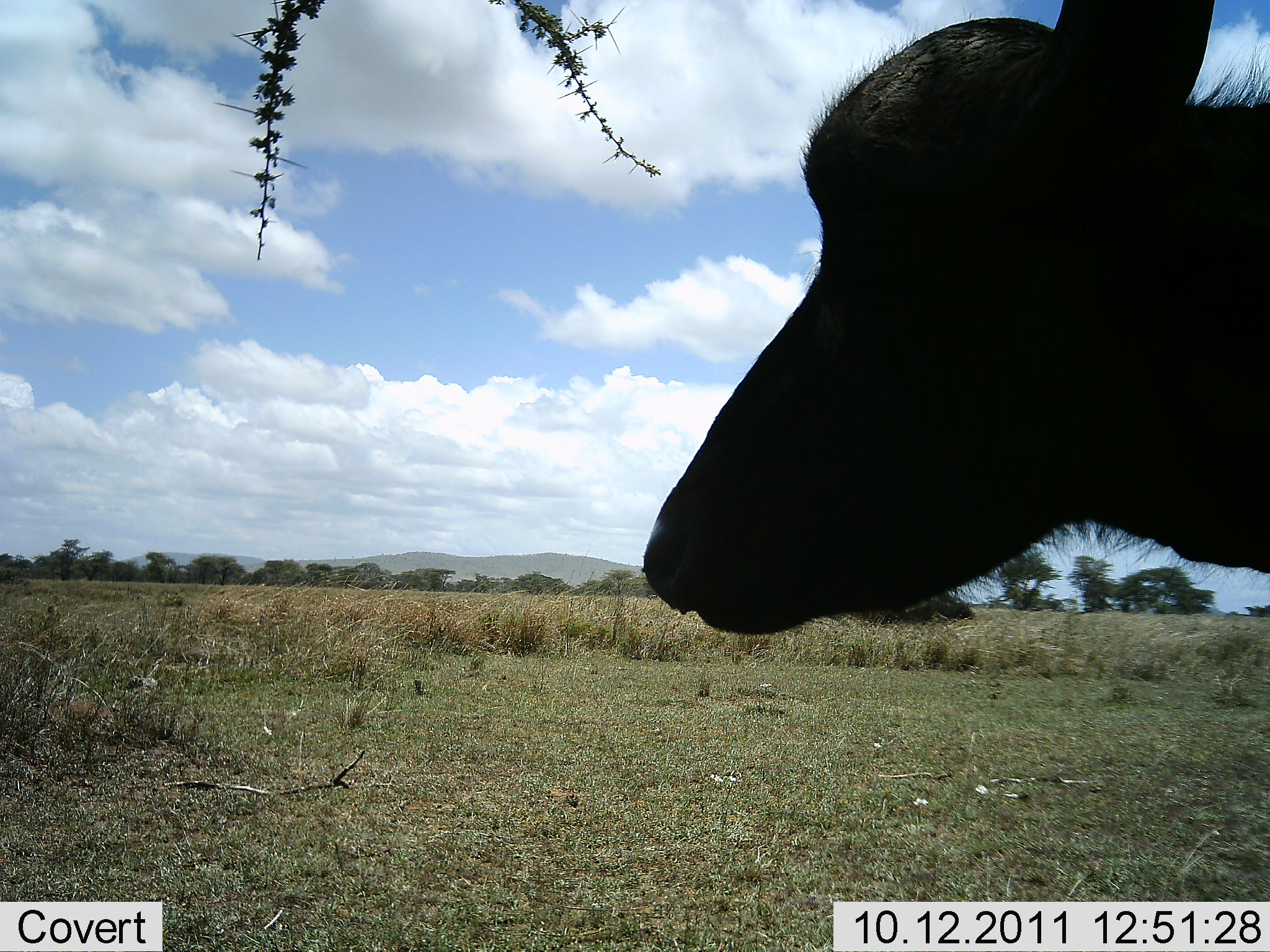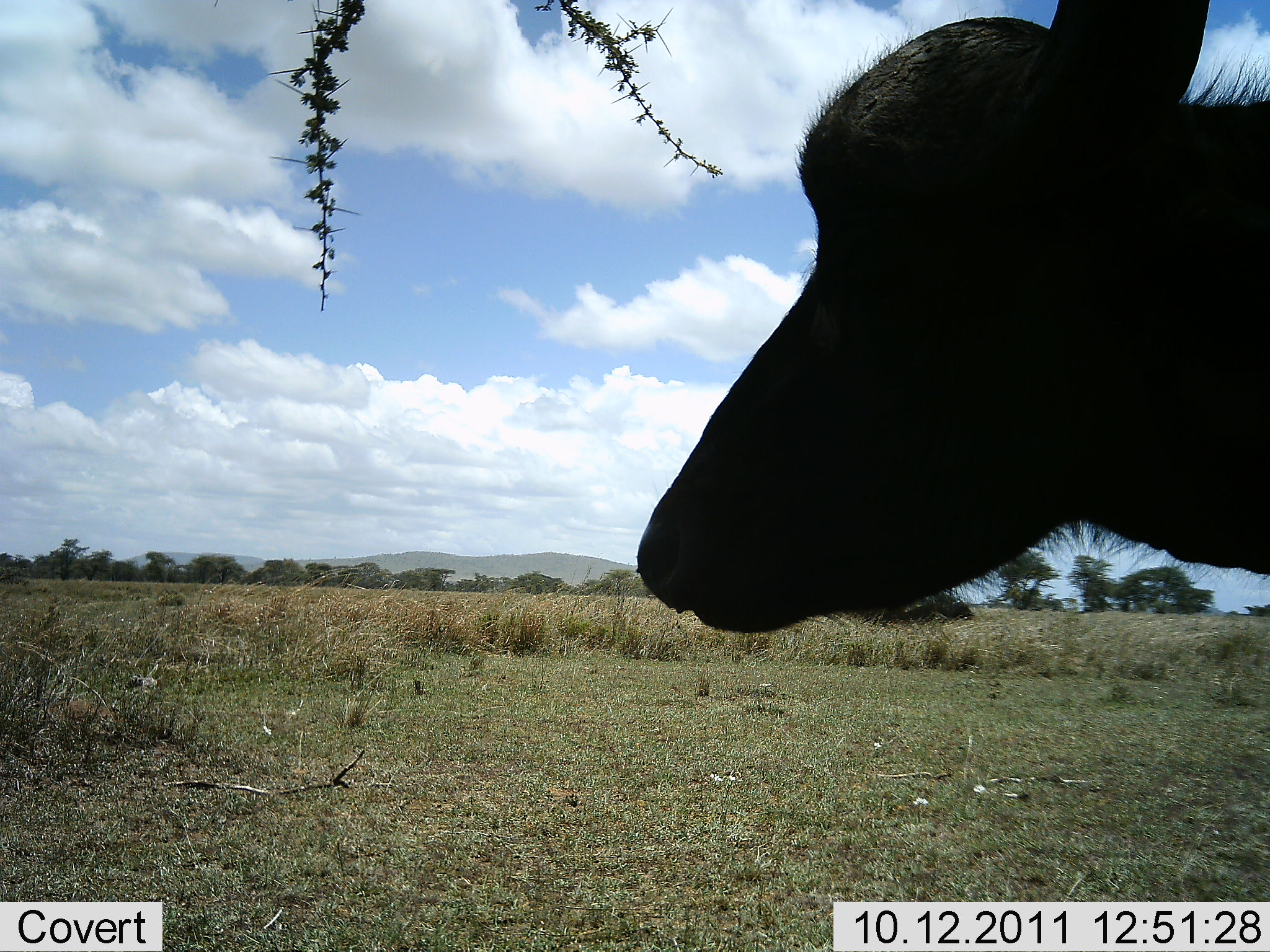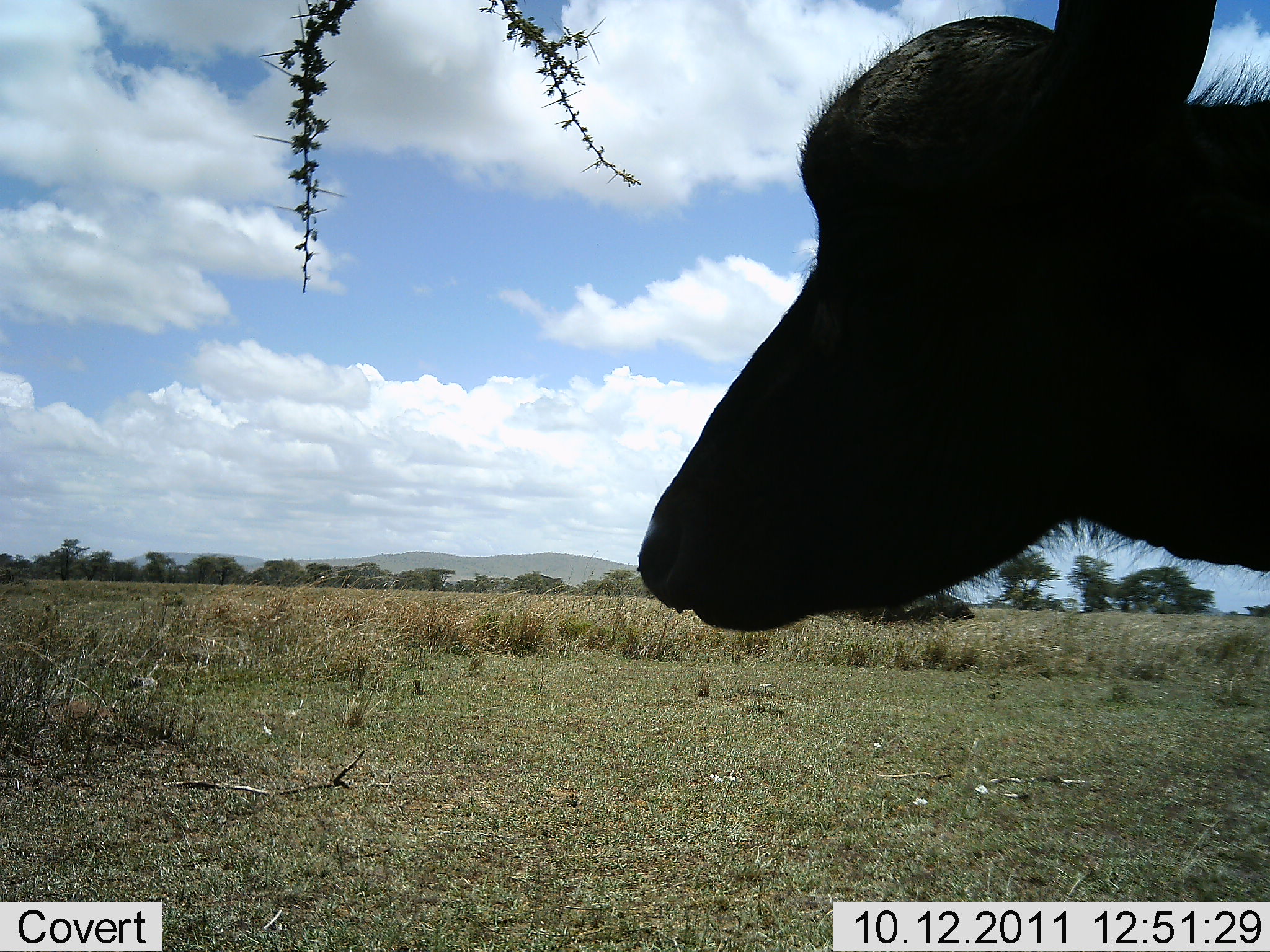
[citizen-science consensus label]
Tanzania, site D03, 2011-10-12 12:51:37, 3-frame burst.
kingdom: Animalia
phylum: Chordata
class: Mammalia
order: Artiodactyla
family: Bovidae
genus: Syncerus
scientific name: Syncerus caffer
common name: cape buffalo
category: buffalo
Buffalo (cape buffalo) (Syncerus caffer), count 1. Behavior (volunteer vote fractions): standing 91%, resting 0%, moving 9%, interacting 0%. Young present (vote fraction): 0%. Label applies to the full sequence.